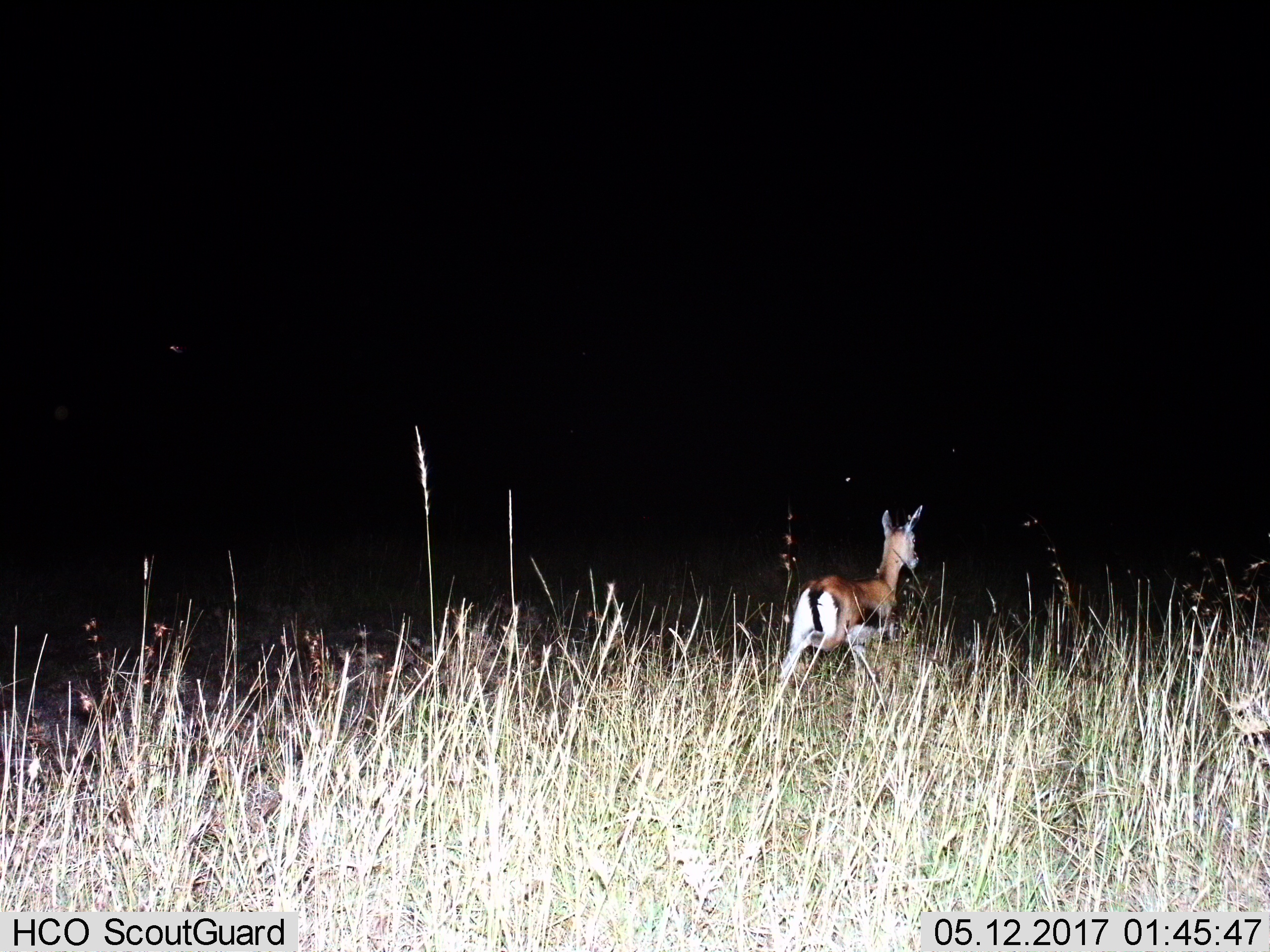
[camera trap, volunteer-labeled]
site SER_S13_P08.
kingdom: Animalia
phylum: Chordata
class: Mammalia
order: Artiodactyla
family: Bovidae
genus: Eudorcas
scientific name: Eudorcas thomsonii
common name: thomson's gazelle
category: gazellethomsons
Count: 1.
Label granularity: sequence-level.